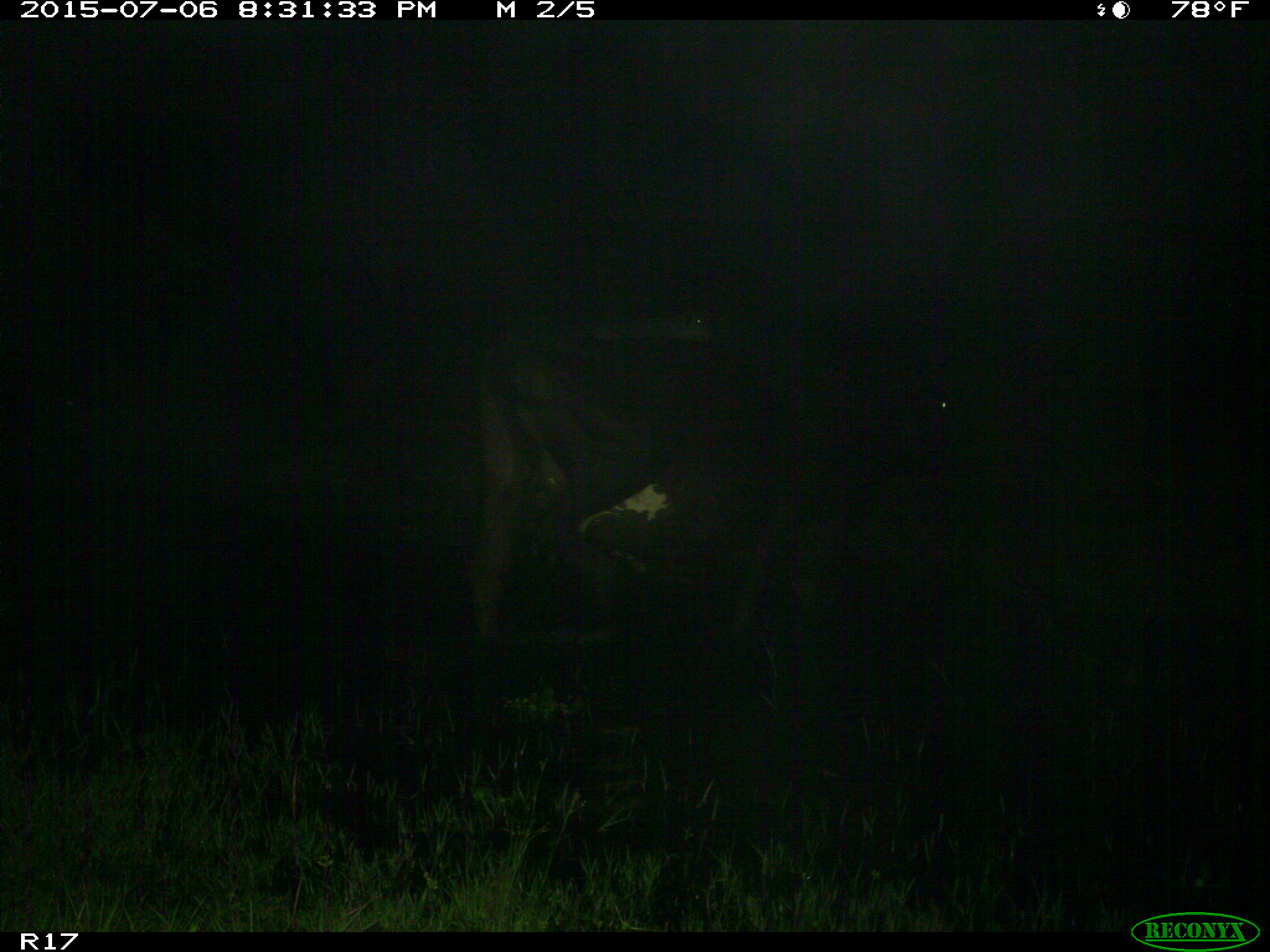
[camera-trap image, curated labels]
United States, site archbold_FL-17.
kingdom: Animalia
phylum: Chordata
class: Mammalia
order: Artiodactyla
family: Bovidae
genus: Bos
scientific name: Bos taurus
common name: domestic cow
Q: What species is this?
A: Bos taurus (domestic cow).